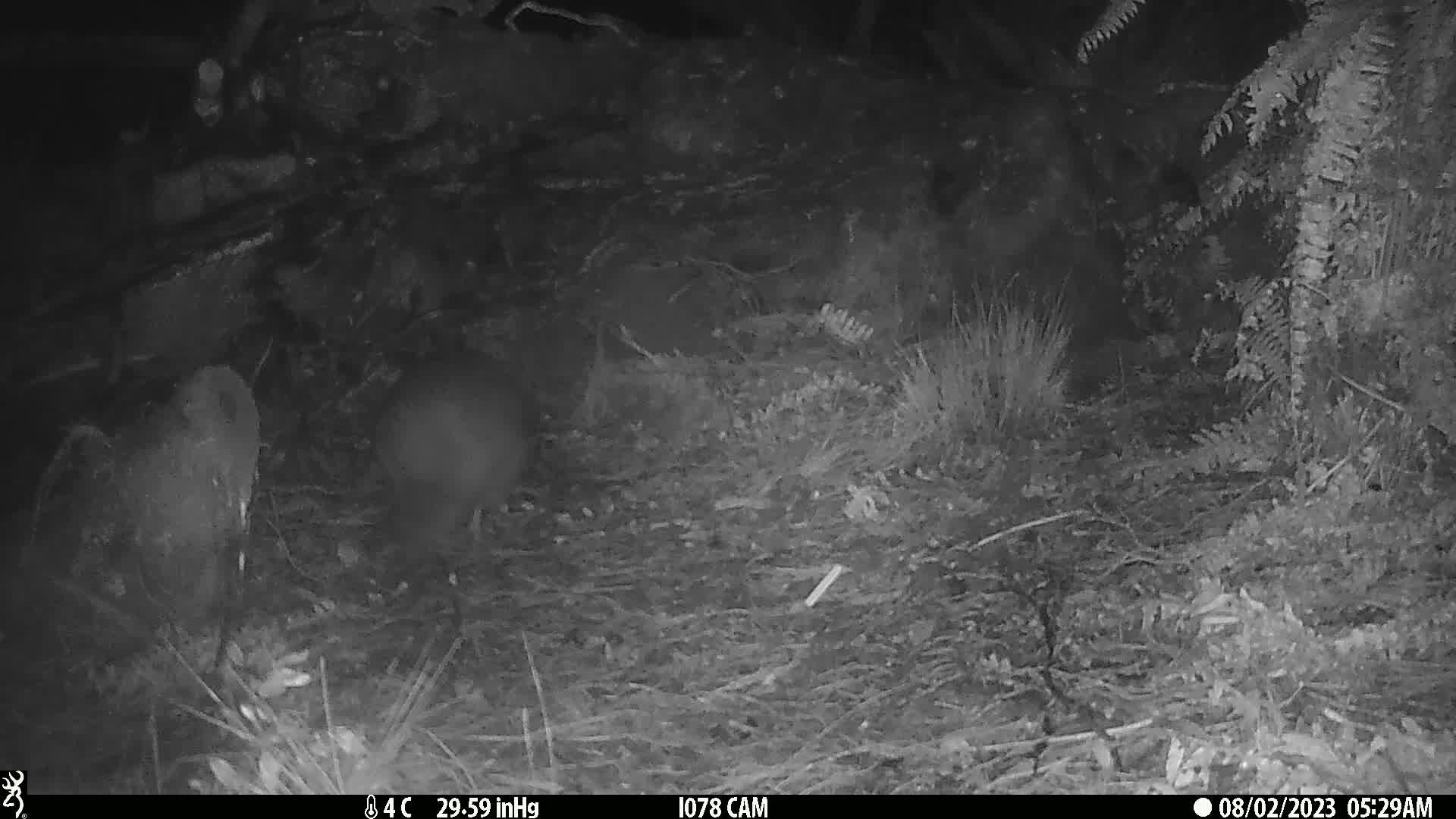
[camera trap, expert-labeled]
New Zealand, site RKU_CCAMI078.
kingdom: Animalia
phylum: Chordata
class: Aves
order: Apterygiformes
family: Apterygidae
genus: Apteryx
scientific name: Apteryx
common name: kiwi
Kiwi (Apteryx).